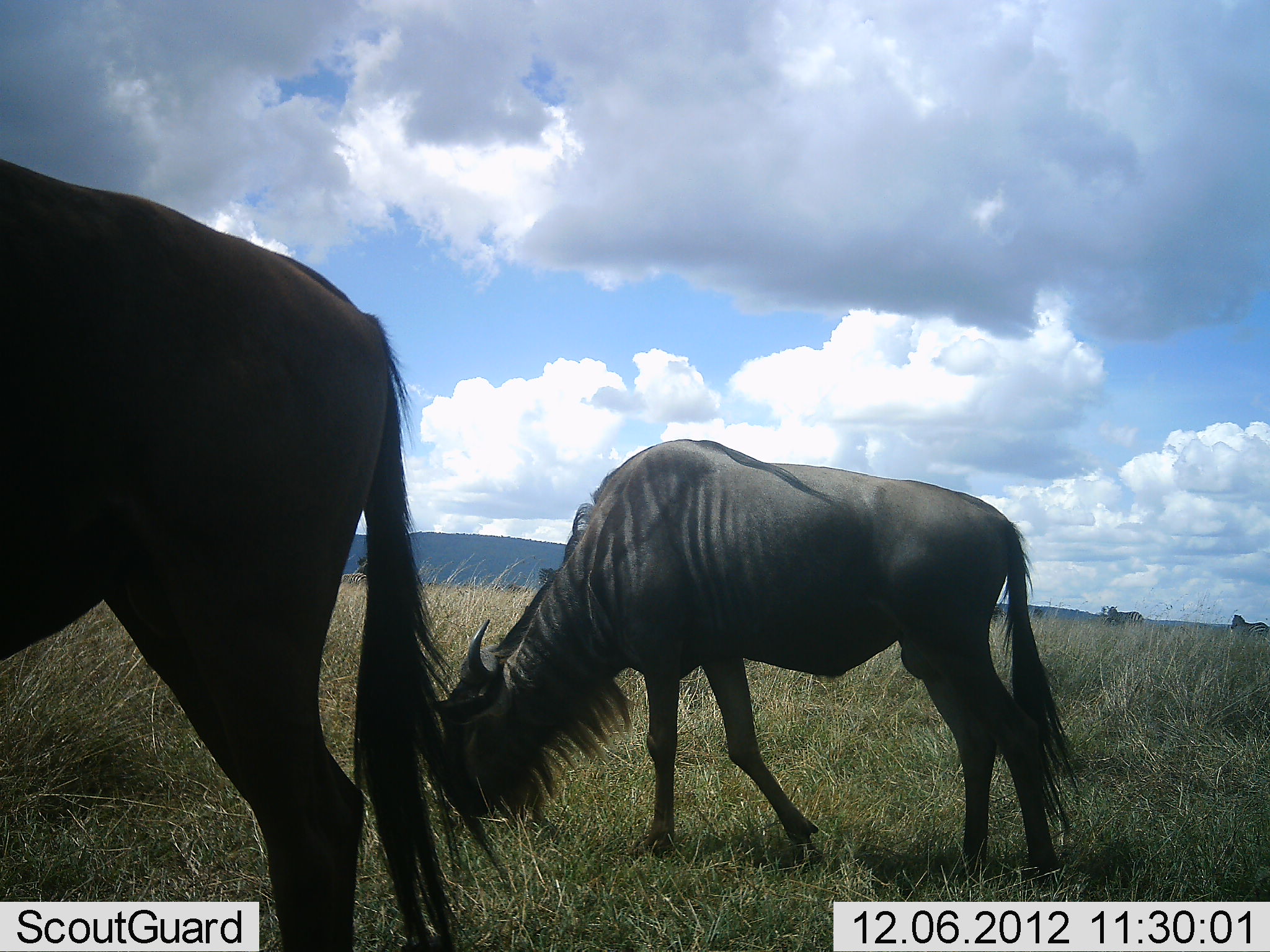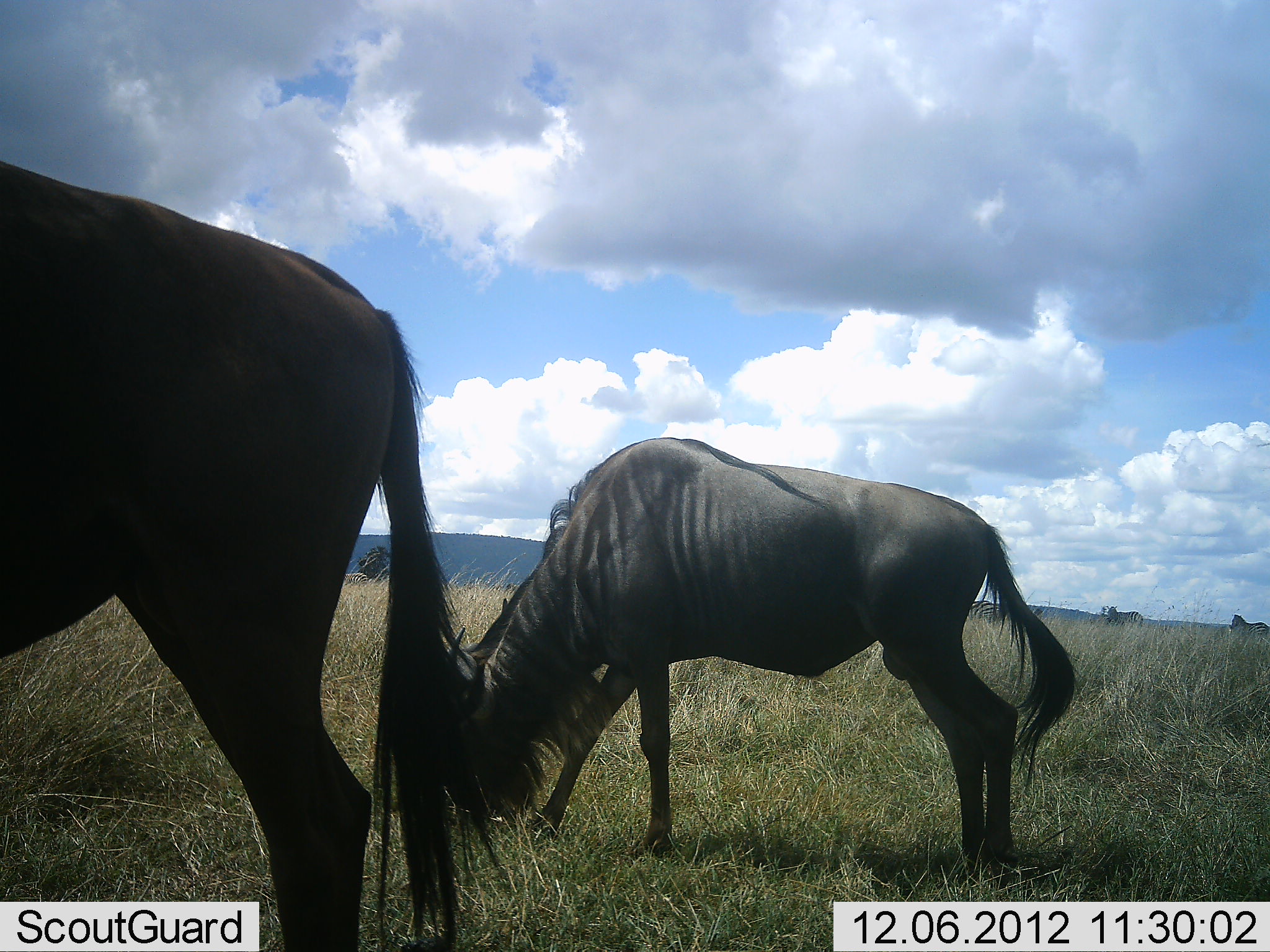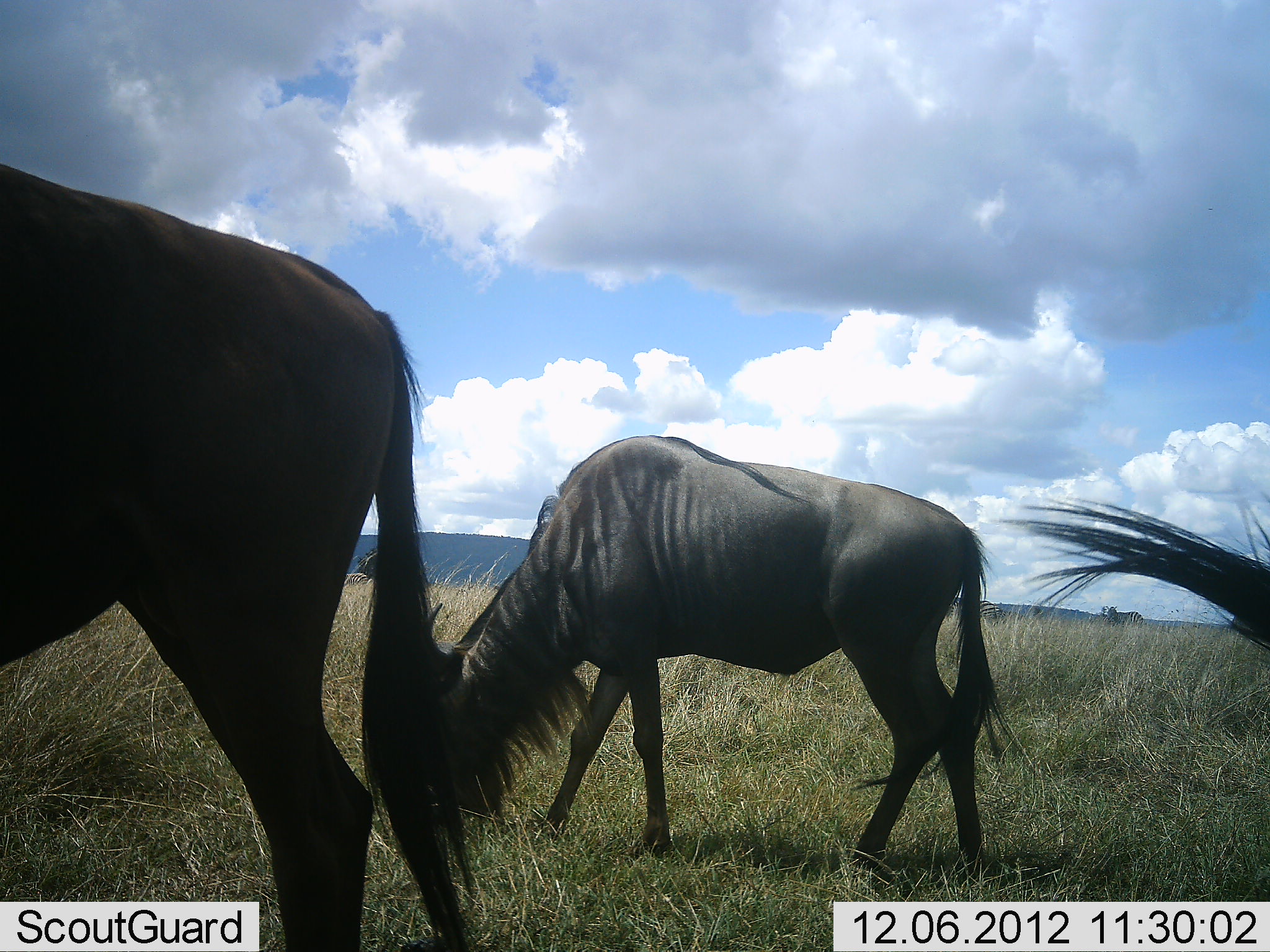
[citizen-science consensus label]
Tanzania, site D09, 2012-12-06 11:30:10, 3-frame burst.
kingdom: Animalia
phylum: Chordata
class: Mammalia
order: Artiodactyla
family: Bovidae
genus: Connochaetes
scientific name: Connochaetes taurinus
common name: blue wildebeest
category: wildebeest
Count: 3.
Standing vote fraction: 40%.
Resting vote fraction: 0%.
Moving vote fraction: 0%.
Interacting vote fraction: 0%.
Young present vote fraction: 0%.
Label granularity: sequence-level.